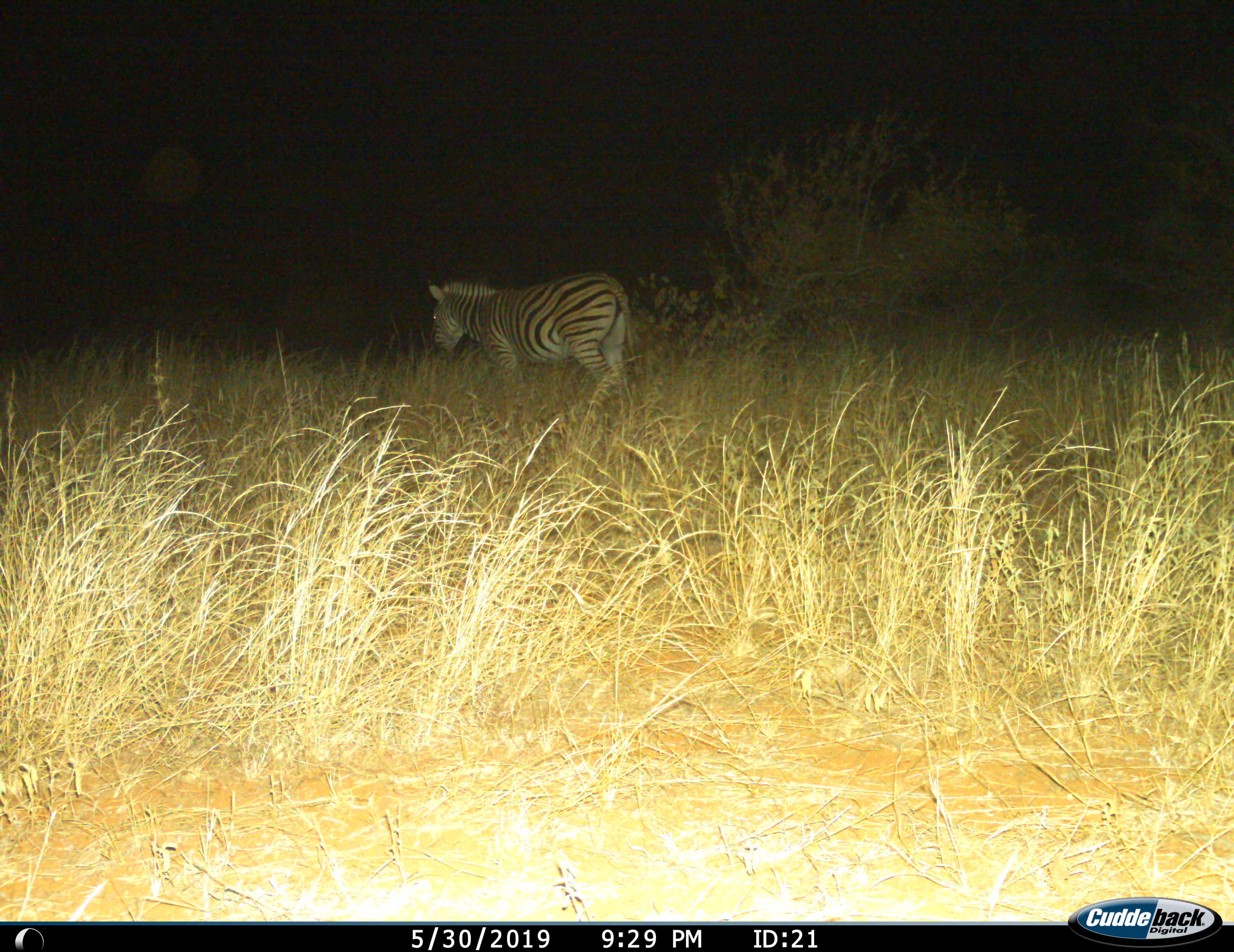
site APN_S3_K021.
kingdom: Animalia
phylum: Chordata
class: Mammalia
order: Perissodactyla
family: Equidae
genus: Equus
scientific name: Equus quagga burchellii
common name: burchell's zebra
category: zebraburchells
Zebraburchells (burchell's zebra) (Equus quagga burchellii), count 1. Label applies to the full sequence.